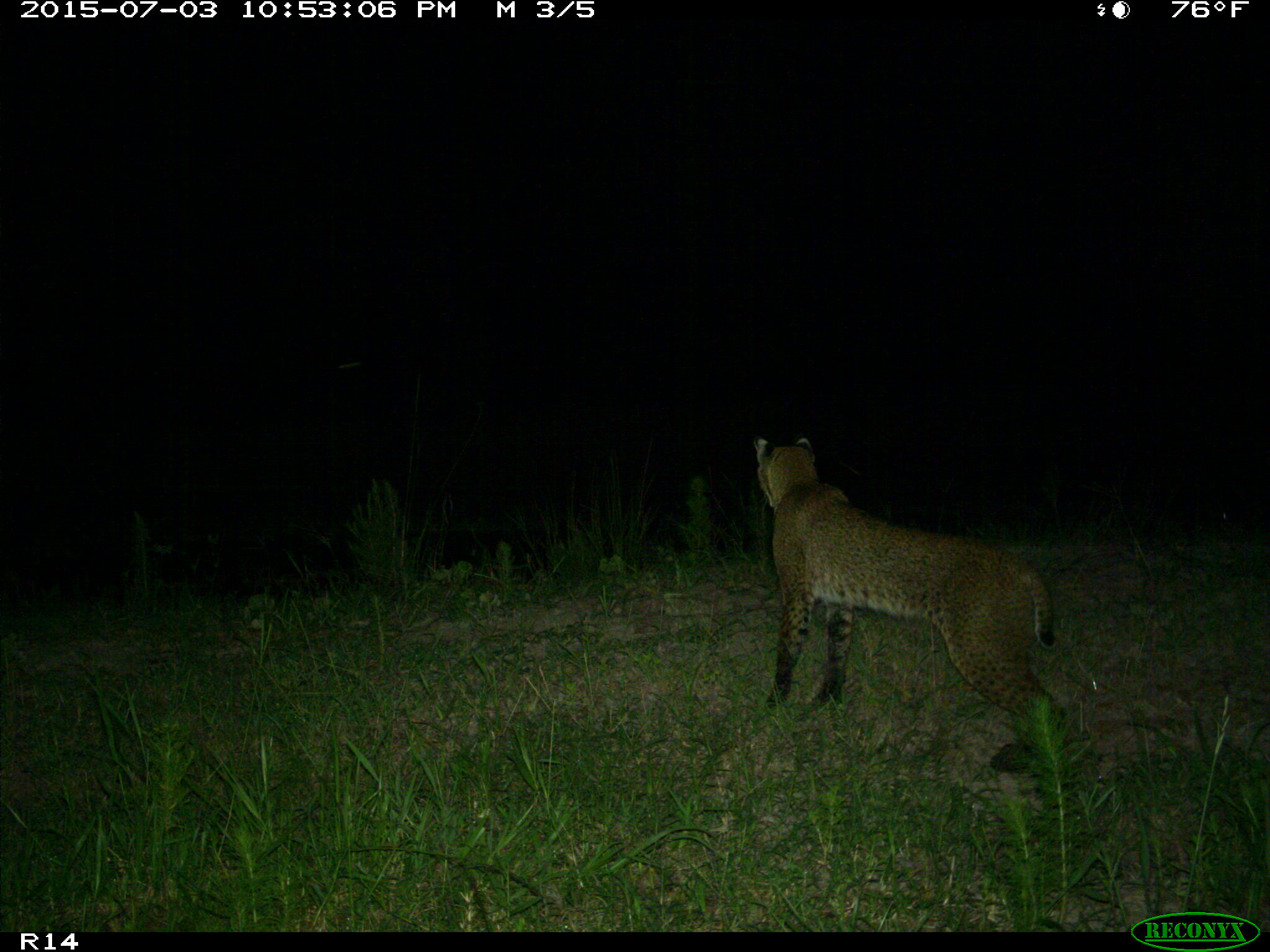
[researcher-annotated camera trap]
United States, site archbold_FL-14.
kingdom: Animalia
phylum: Chordata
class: Mammalia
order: Carnivora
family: Felidae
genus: Lynx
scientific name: Lynx rufus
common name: bobcat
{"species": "Lynx rufus (bobcat)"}